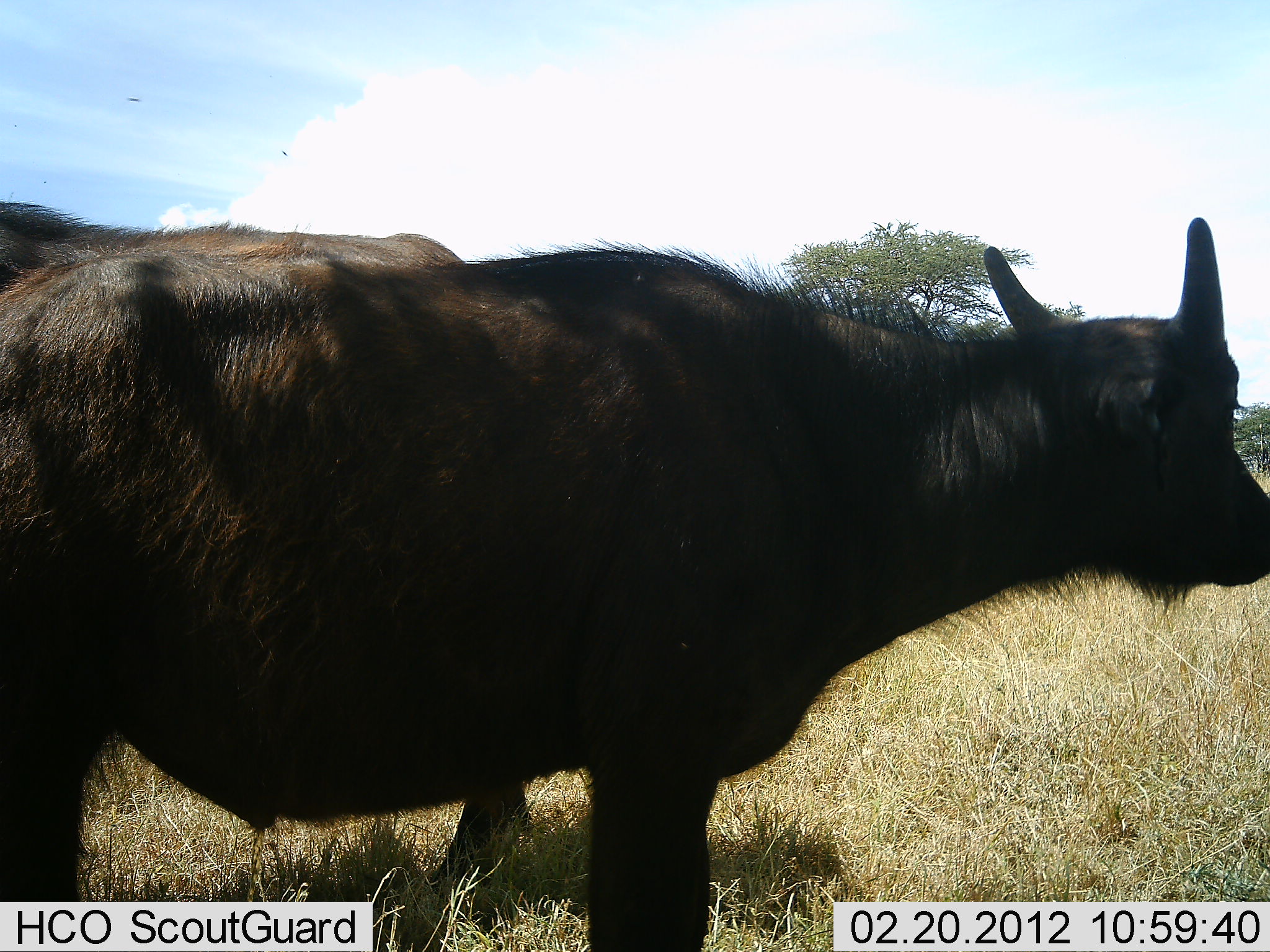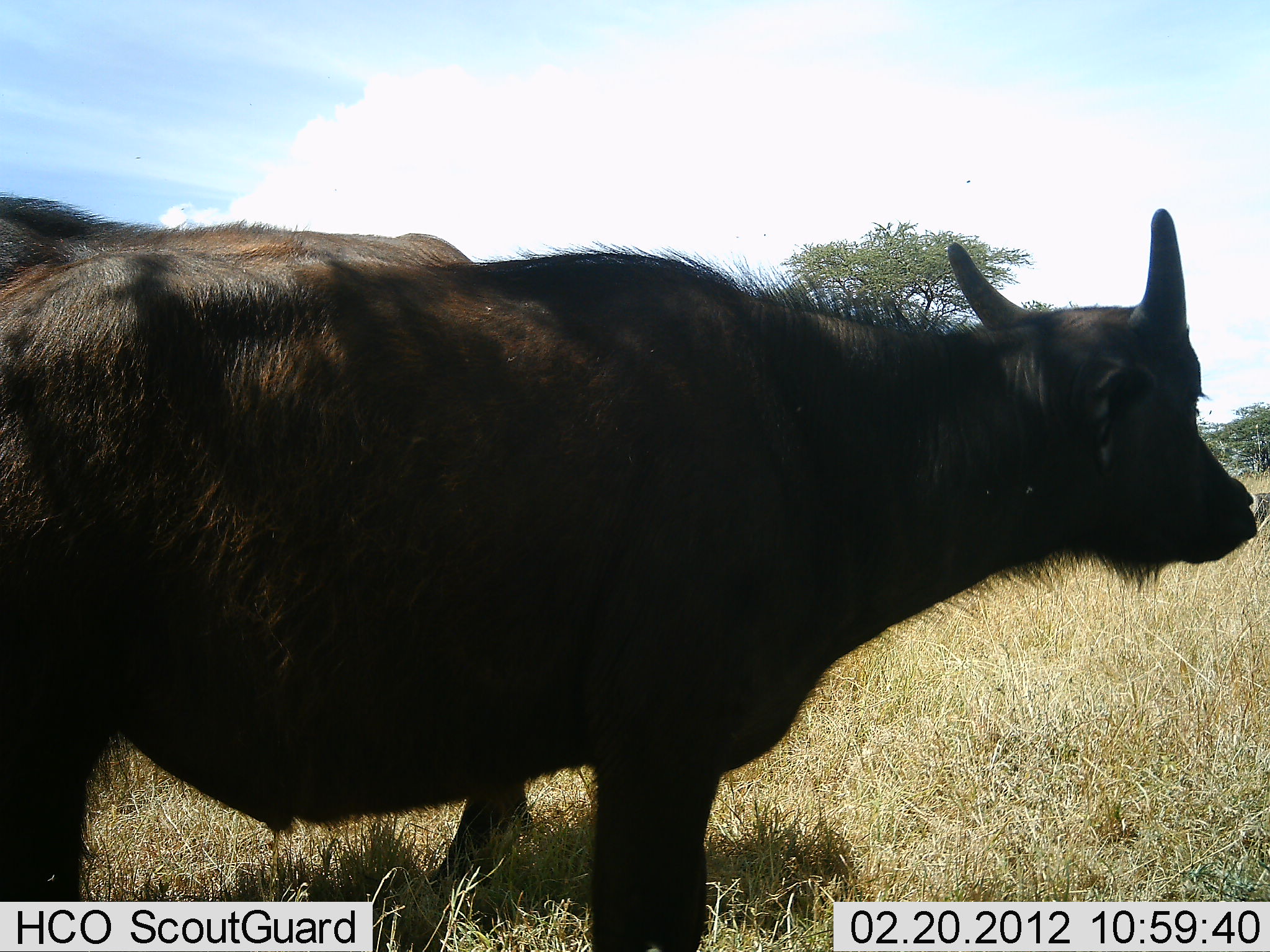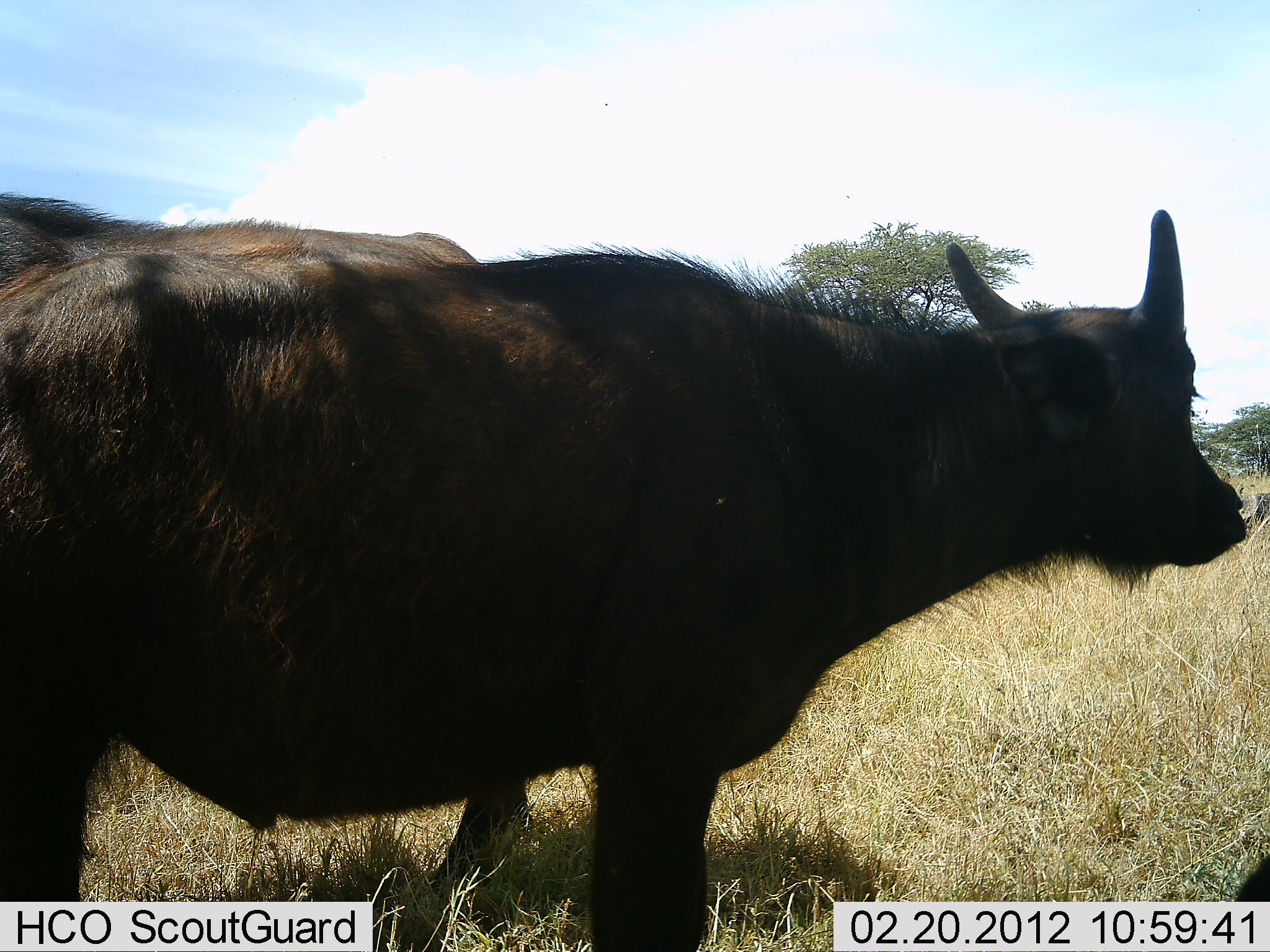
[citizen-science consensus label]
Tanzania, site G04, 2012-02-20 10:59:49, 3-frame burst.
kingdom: Animalia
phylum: Chordata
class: Mammalia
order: Artiodactyla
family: Bovidae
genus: Syncerus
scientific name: Syncerus caffer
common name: cape buffalo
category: buffalo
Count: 2.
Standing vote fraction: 95%.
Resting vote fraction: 0%.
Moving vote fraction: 5%.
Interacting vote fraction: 0%.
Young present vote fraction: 19%.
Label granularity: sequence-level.